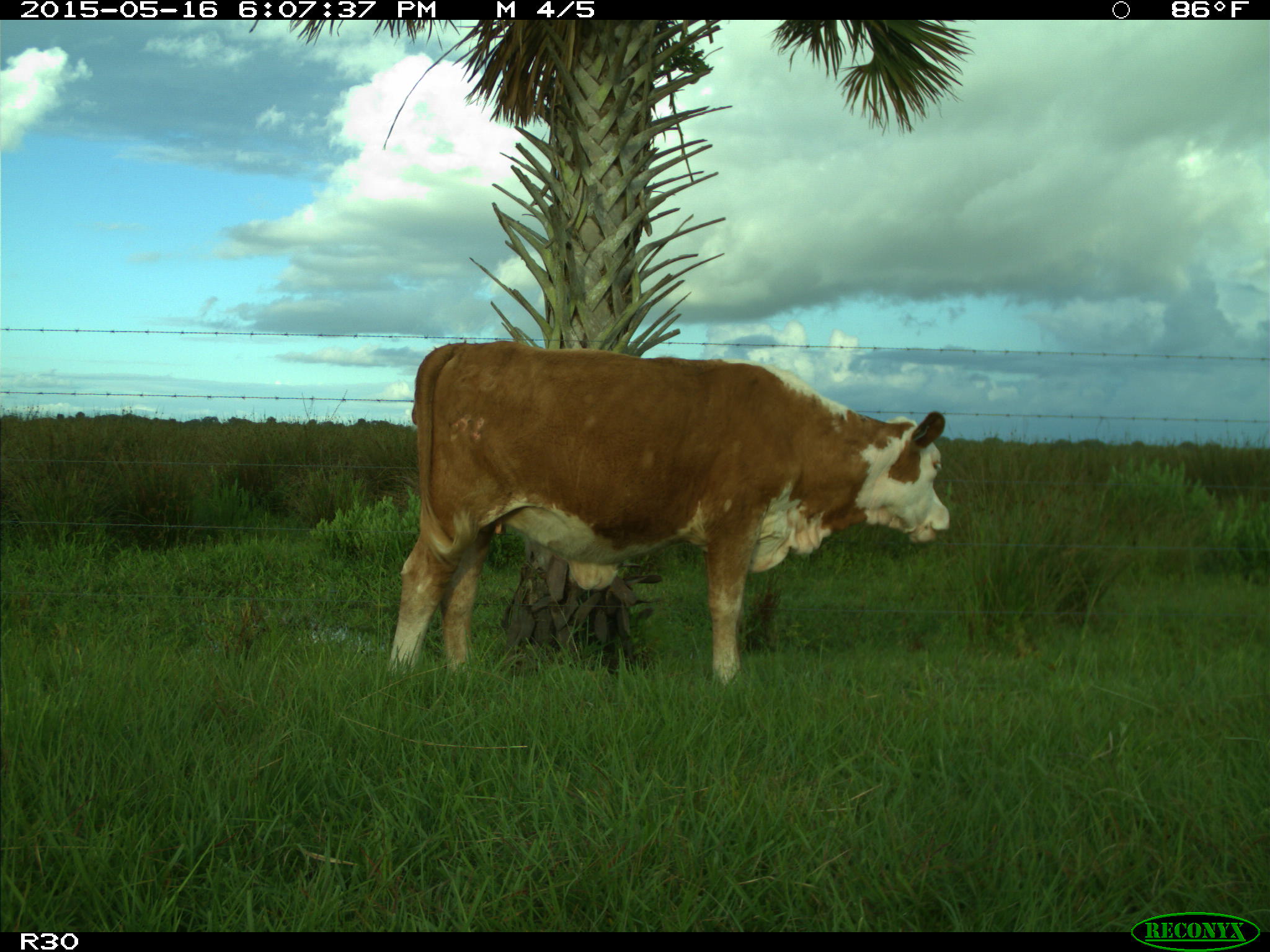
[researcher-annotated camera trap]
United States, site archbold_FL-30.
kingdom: Animalia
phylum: Chordata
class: Mammalia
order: Artiodactyla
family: Bovidae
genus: Bos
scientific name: Bos taurus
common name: domestic cow